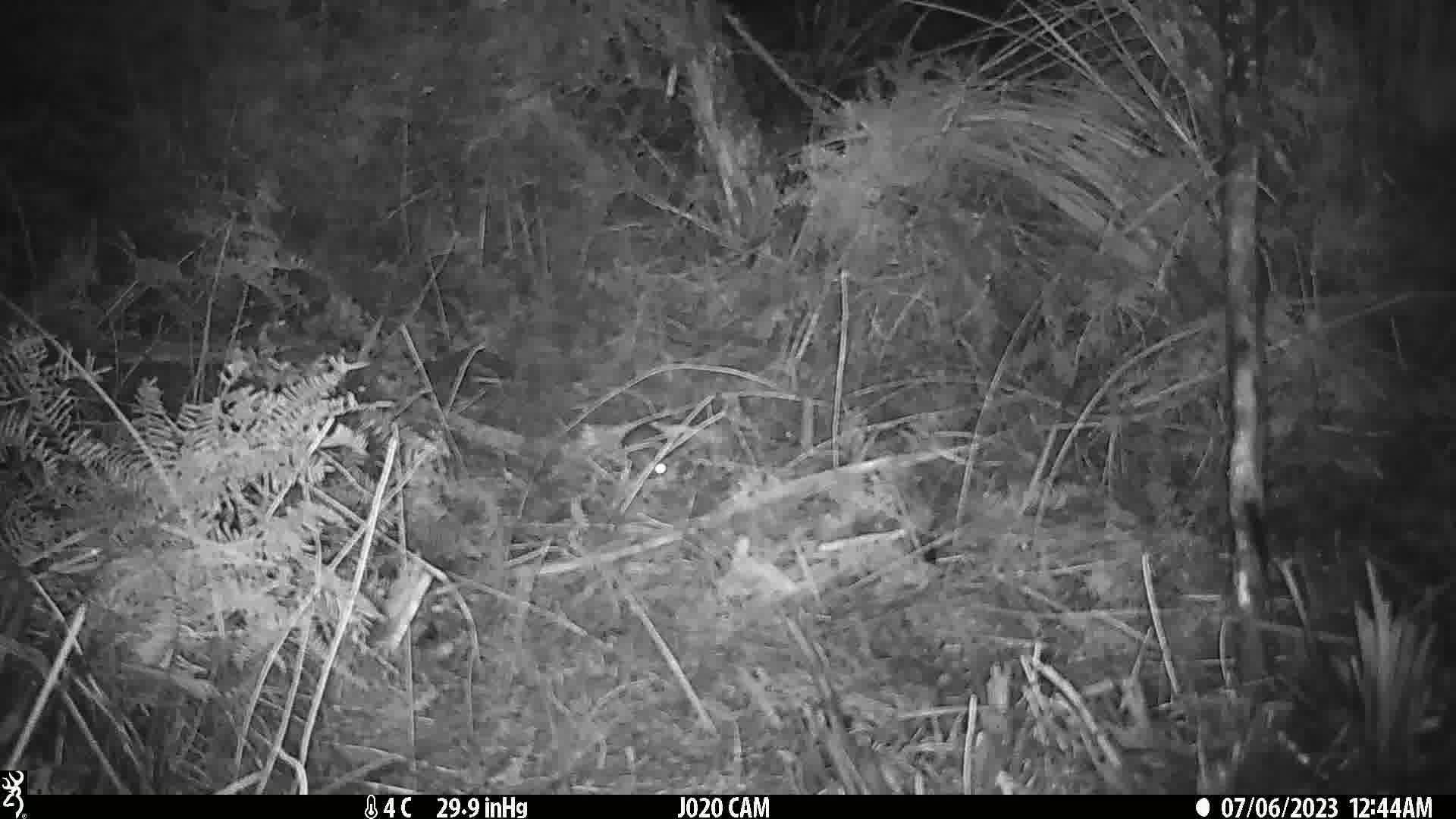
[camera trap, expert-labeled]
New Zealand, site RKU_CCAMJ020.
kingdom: Animalia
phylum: Chordata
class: Mammalia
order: Rodentia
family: Muridae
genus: Rattus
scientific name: Rattus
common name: rat